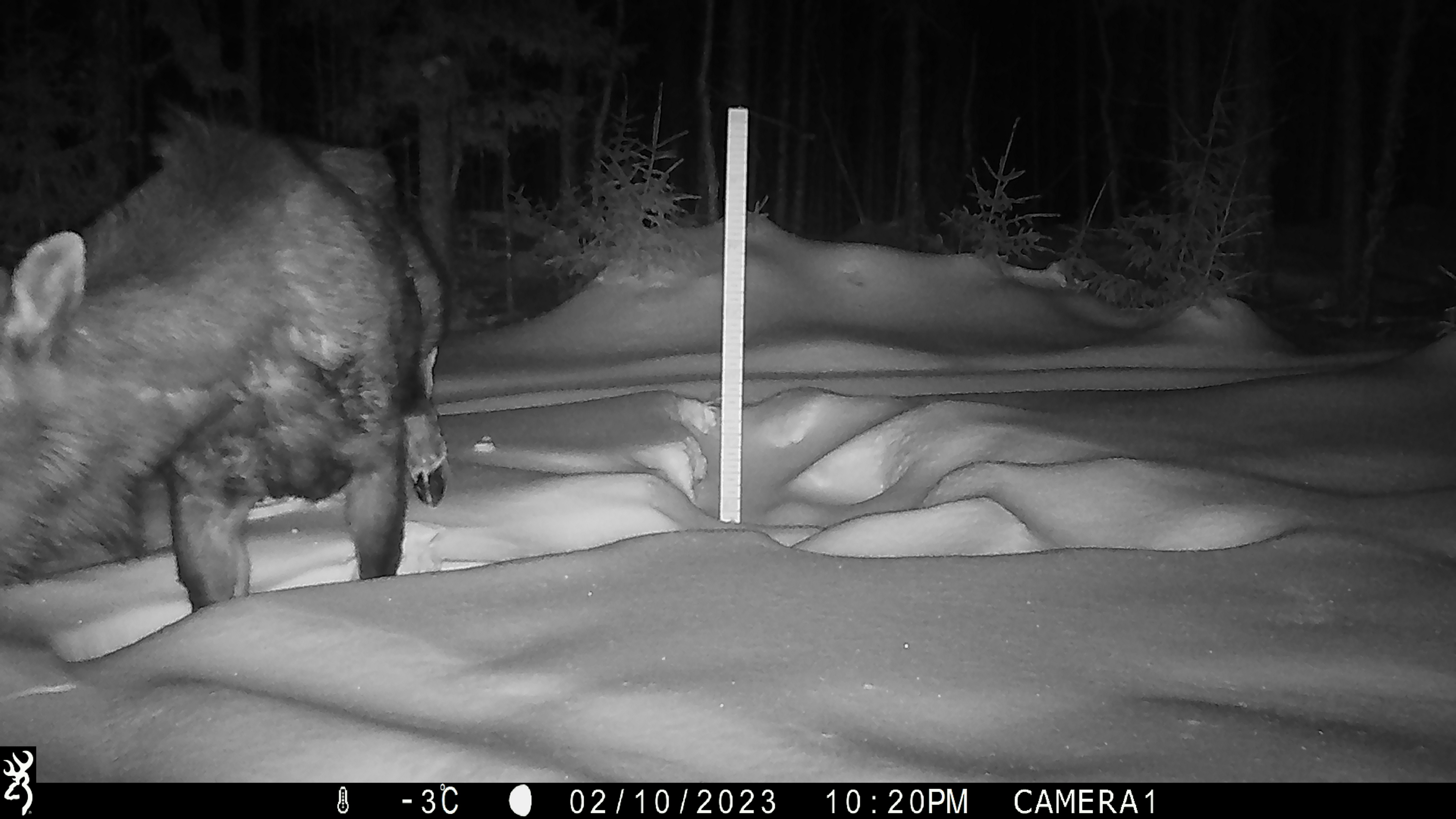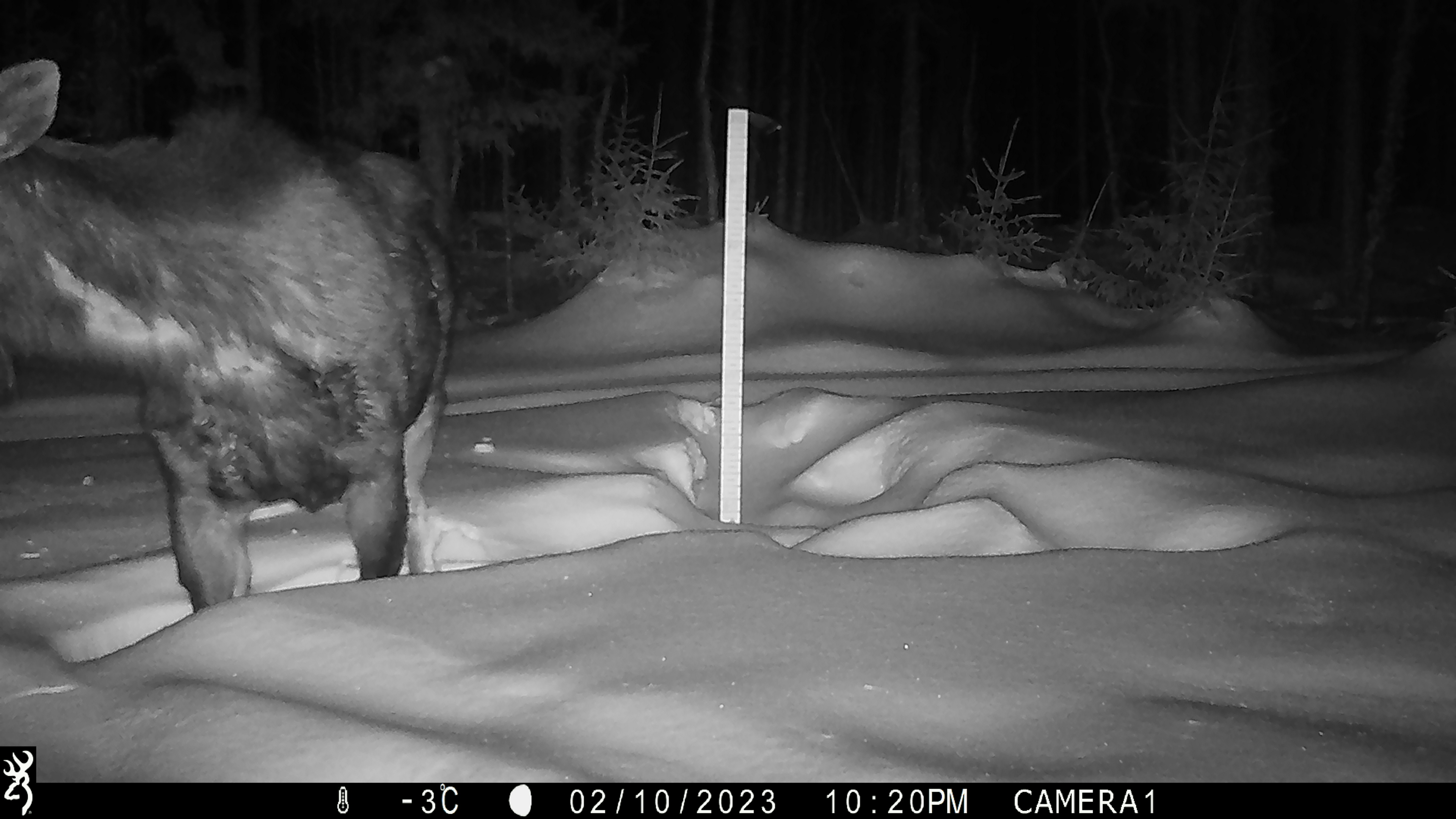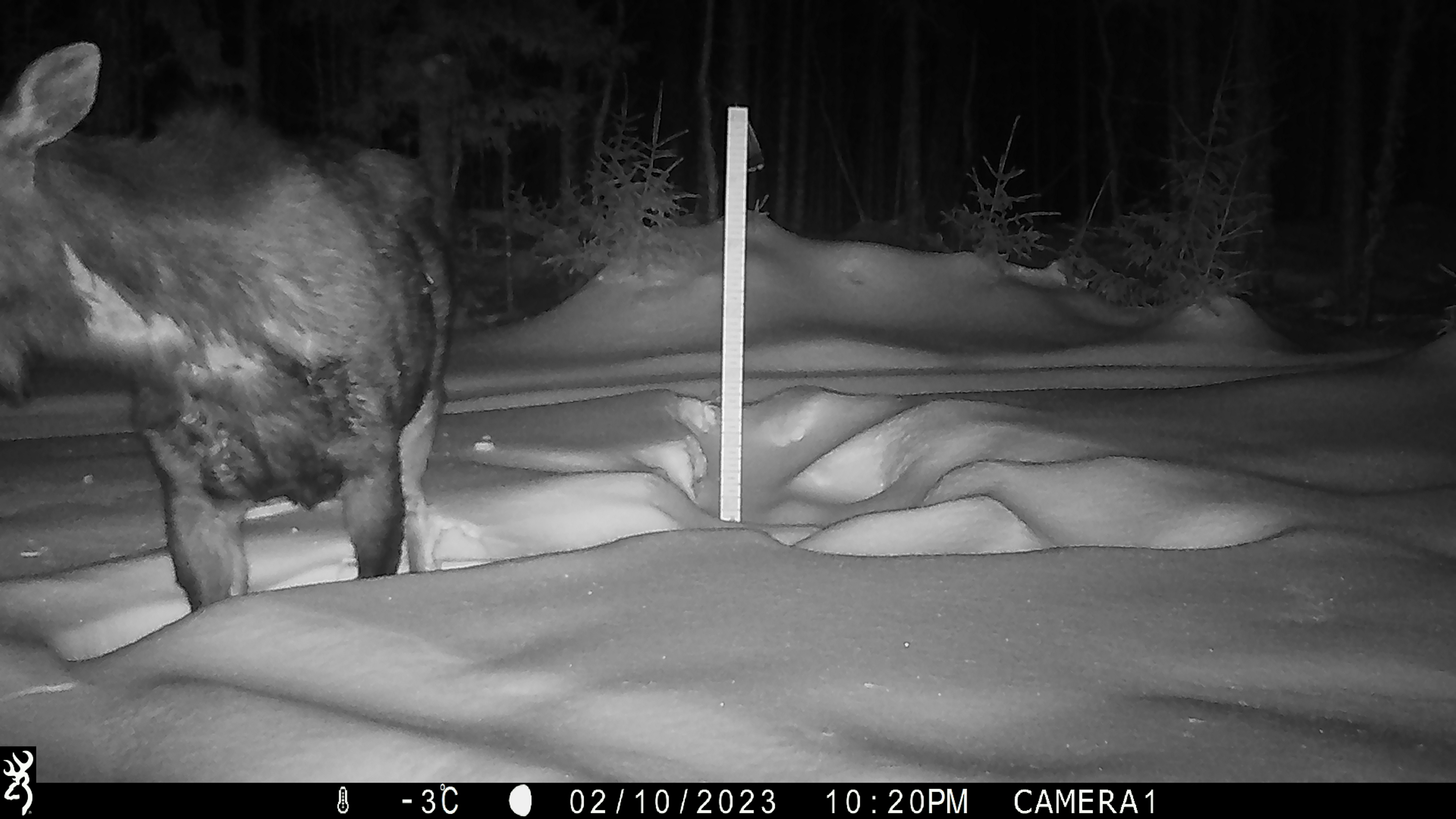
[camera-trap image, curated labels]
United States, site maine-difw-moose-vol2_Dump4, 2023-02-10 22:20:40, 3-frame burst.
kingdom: Animalia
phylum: Chordata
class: Mammalia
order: Artiodactyla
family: Cervidae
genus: Alces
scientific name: Alces alces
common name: moose